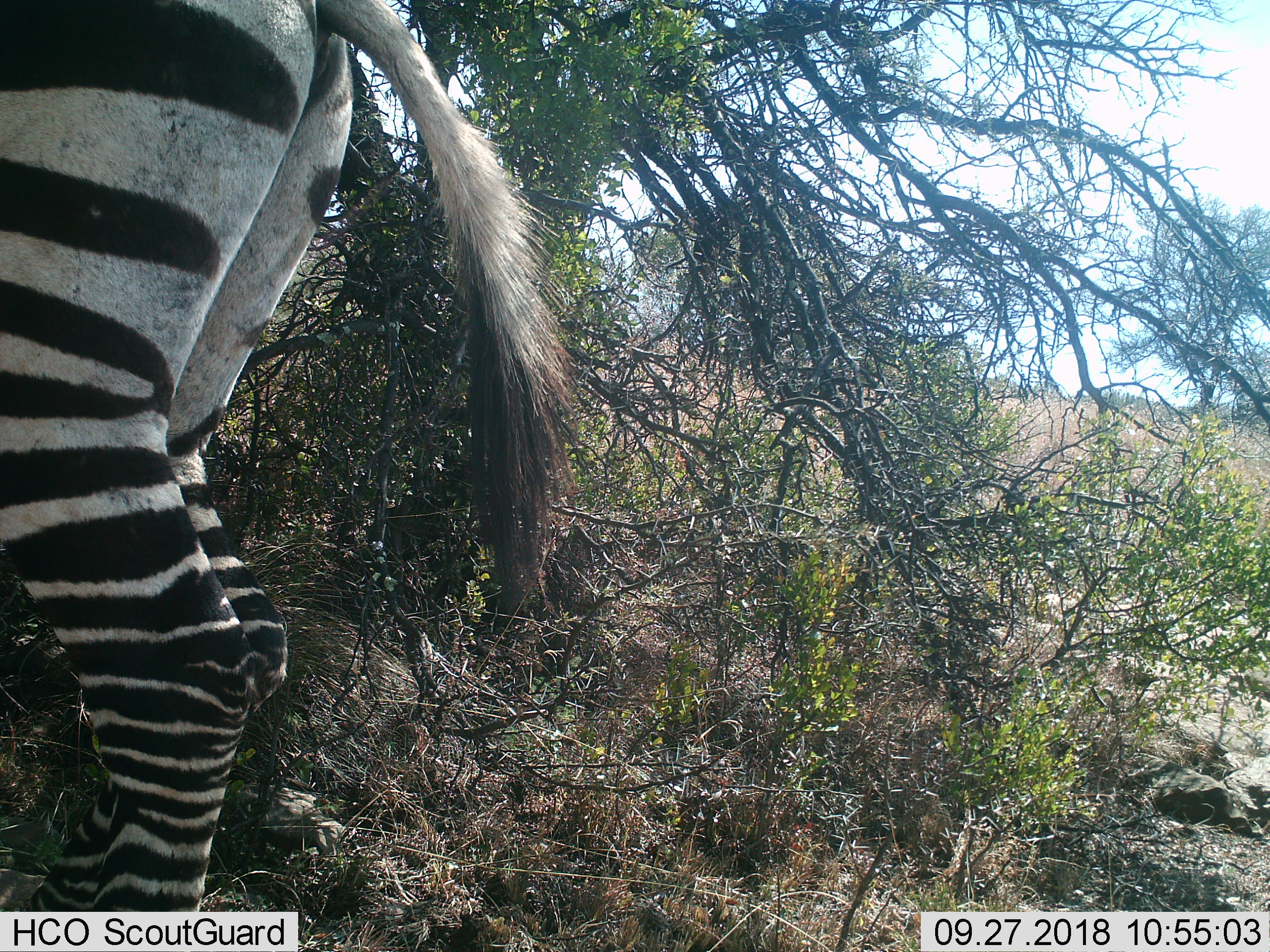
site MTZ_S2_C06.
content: unidentified animal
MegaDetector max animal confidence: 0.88